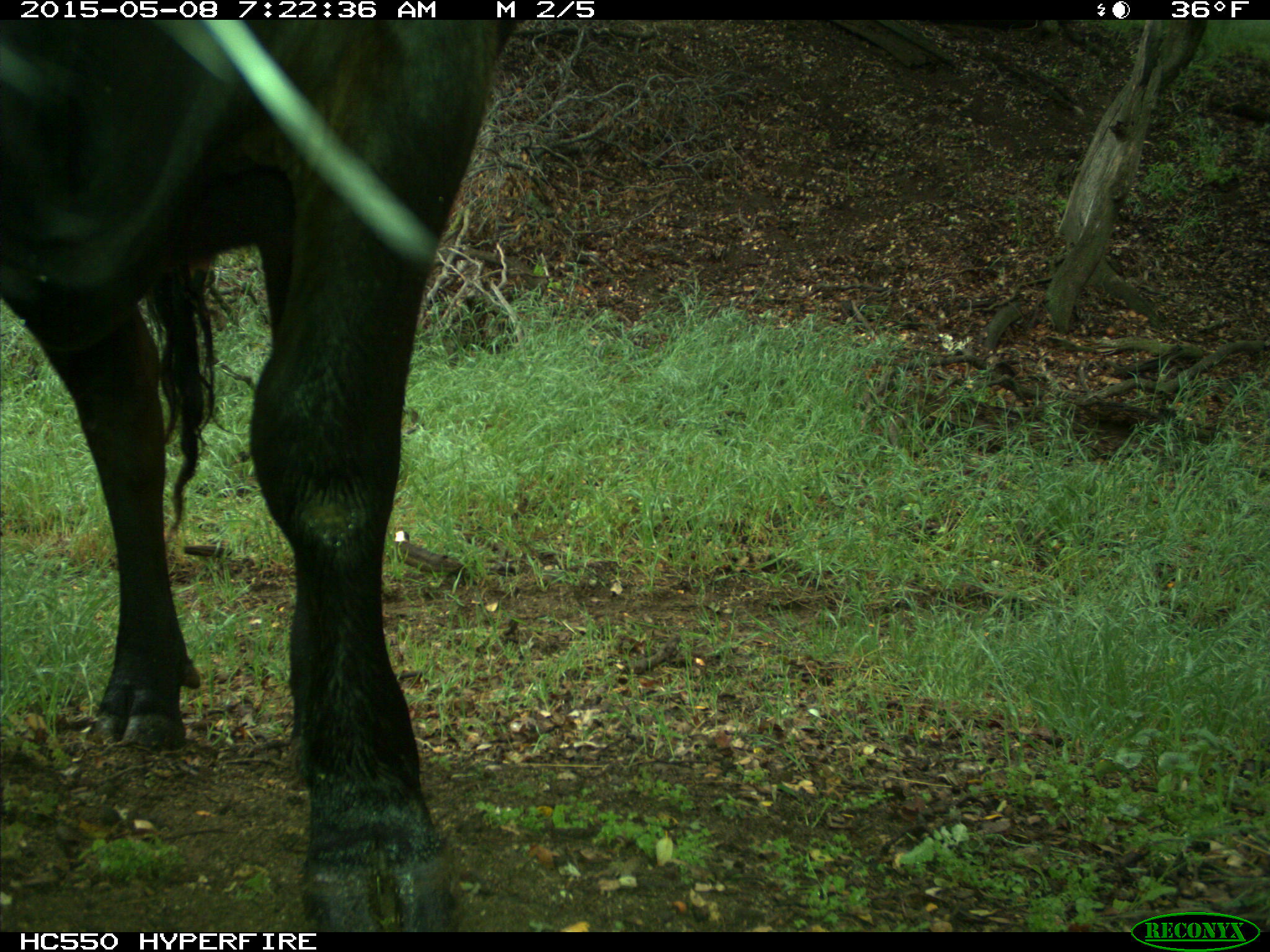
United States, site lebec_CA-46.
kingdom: Animalia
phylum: Chordata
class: Mammalia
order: Artiodactyla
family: Bovidae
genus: Bos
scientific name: Bos taurus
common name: domestic cow